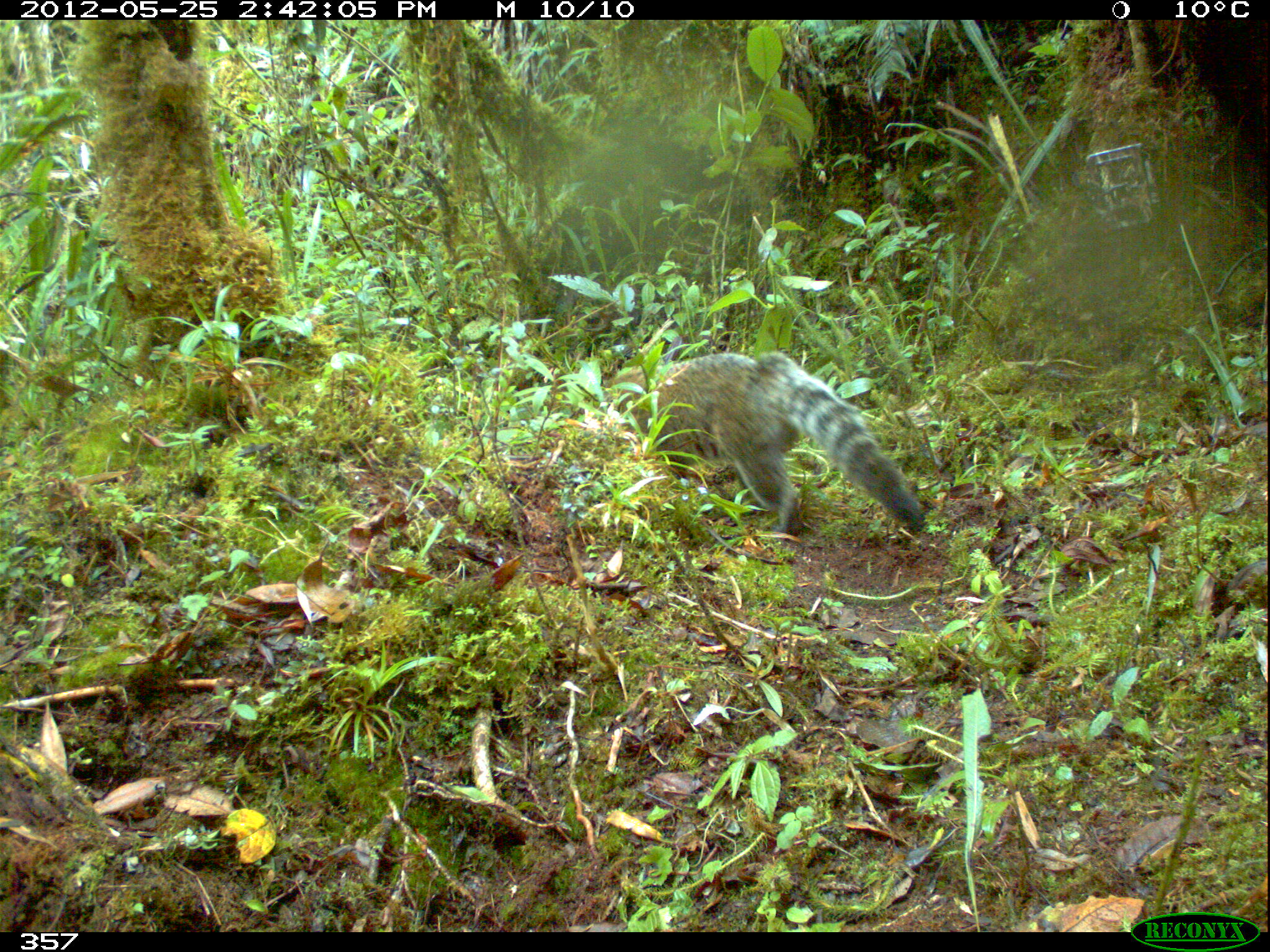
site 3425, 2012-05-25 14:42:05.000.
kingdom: Animalia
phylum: Chordata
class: Mammalia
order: Carnivora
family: Procyonidae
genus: Nasua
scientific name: Nasua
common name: coatis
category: unknown coati